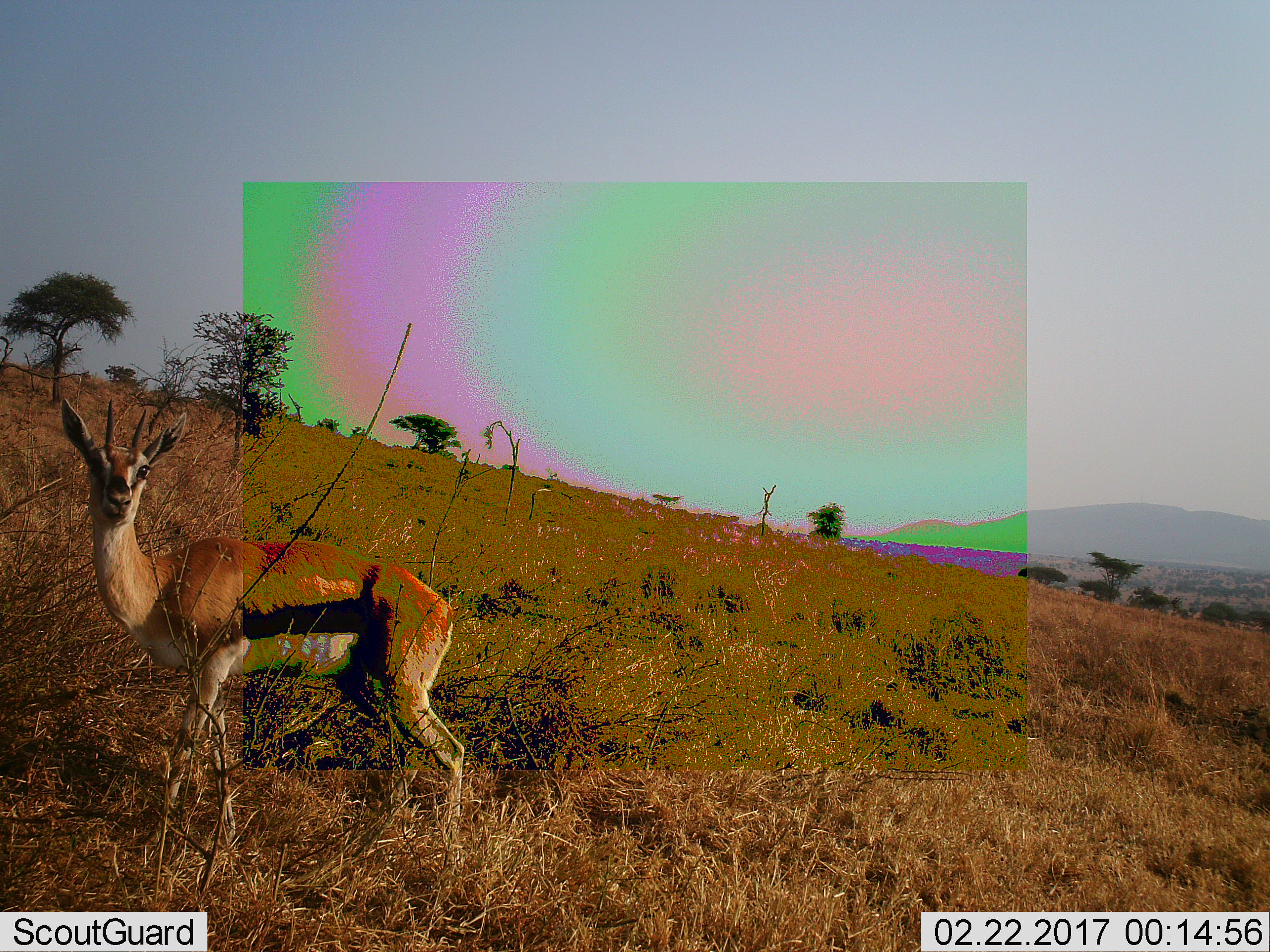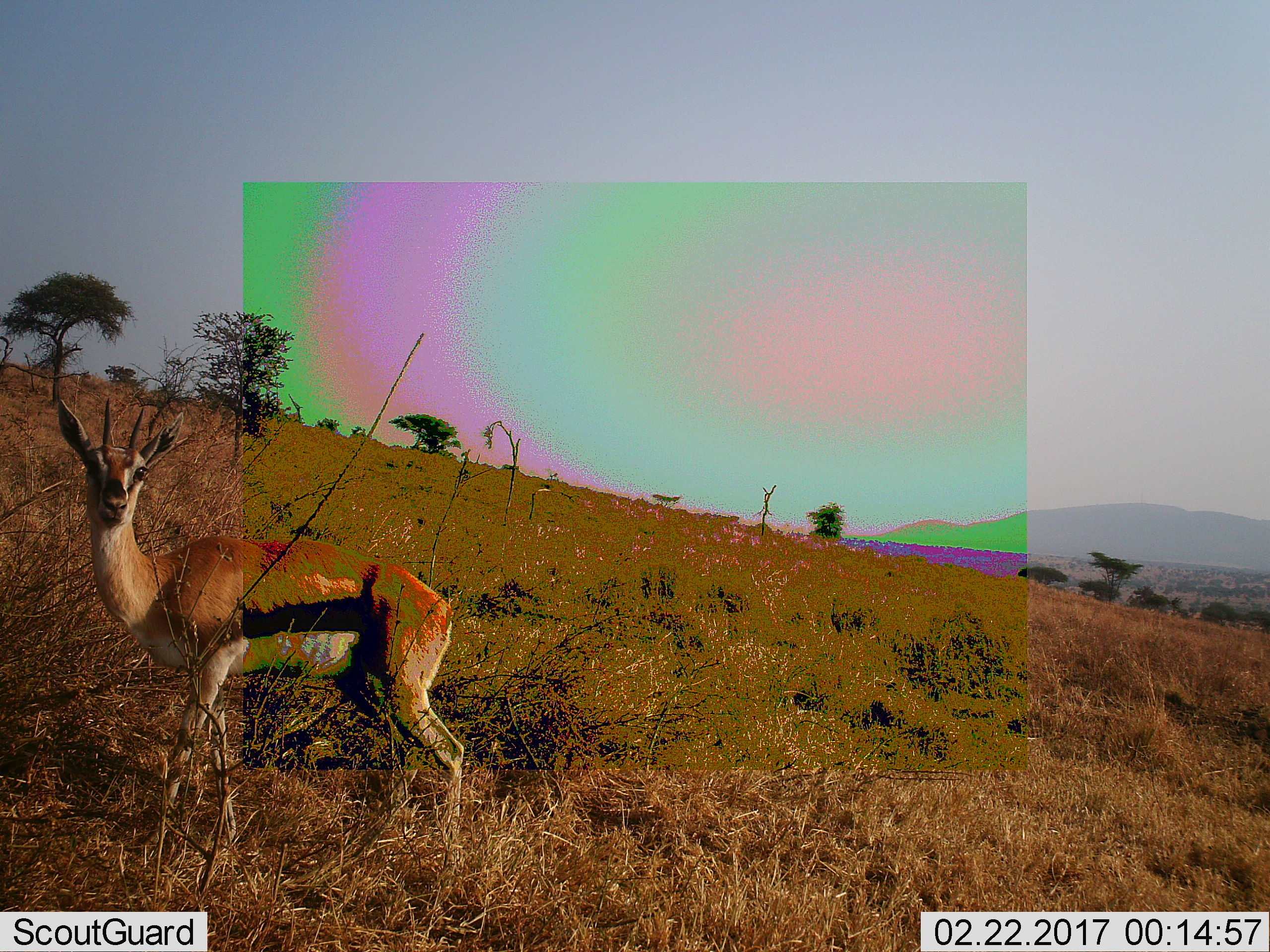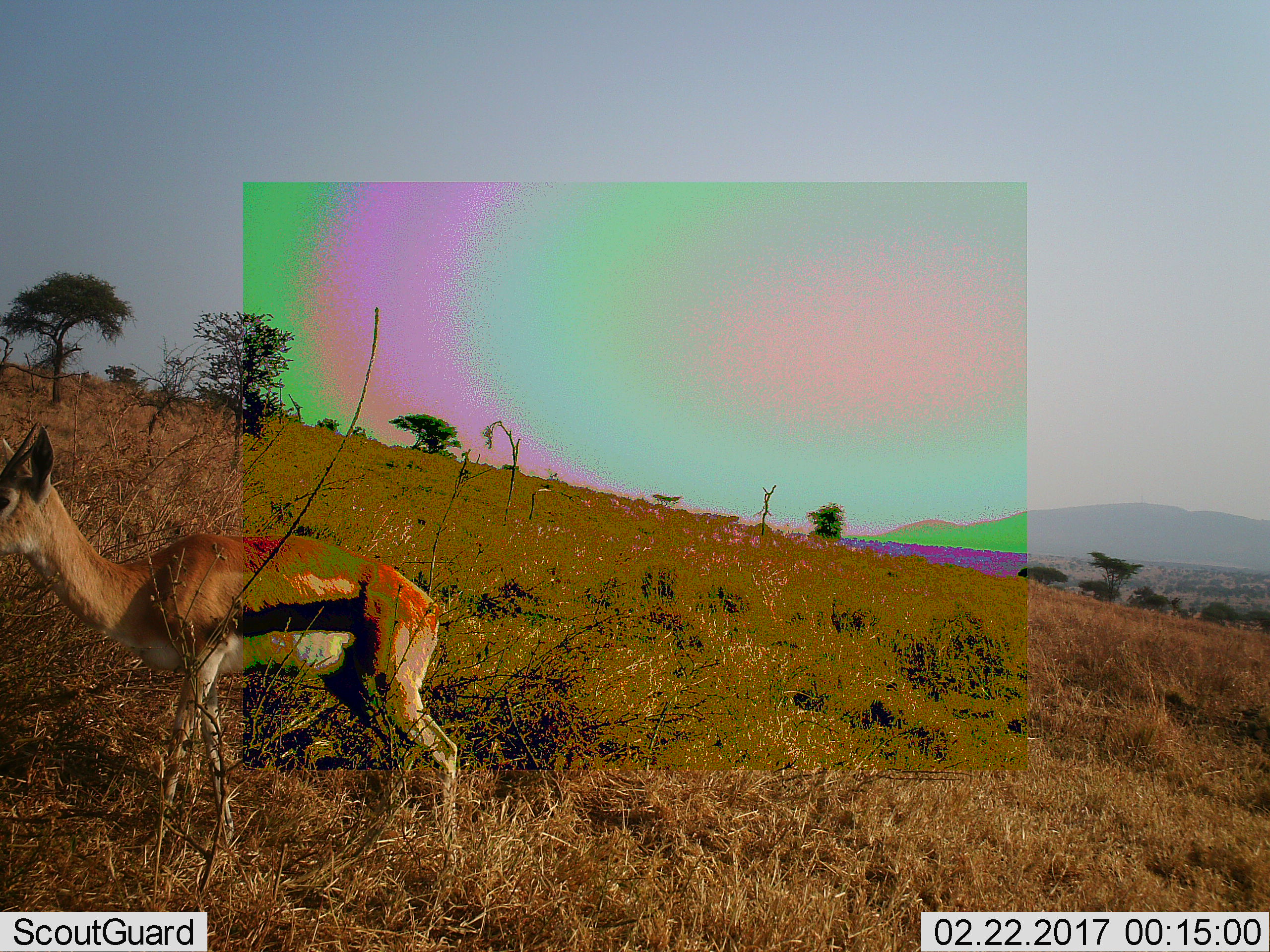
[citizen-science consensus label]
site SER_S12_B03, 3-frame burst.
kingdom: Animalia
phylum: Chordata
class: Mammalia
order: Artiodactyla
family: Bovidae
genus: Eudorcas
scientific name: Eudorcas thomsonii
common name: thomson's gazelle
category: gazellethomsons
Gazellethomsons (thomson's gazelle) (Eudorcas thomsonii), count 1. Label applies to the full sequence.